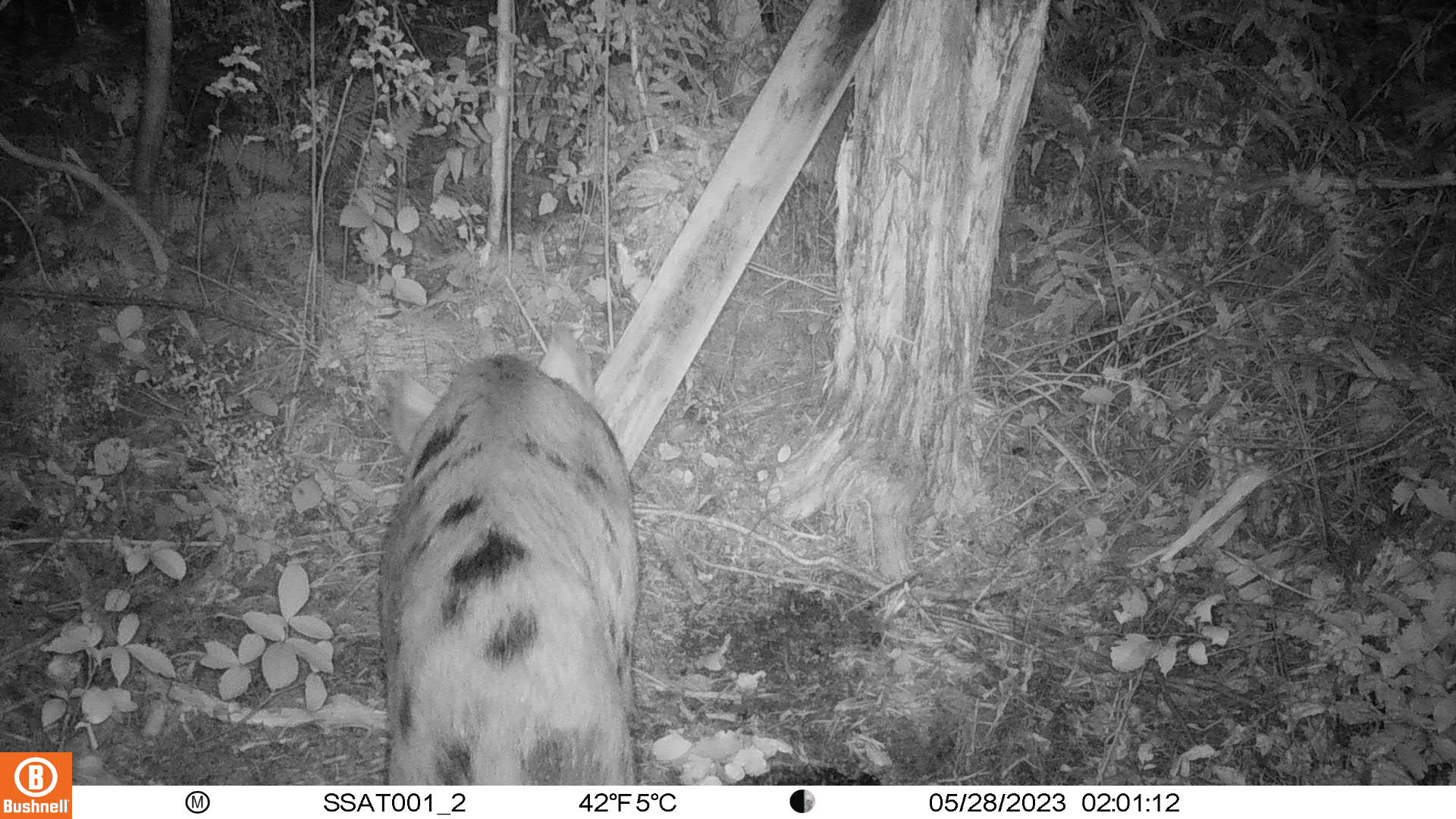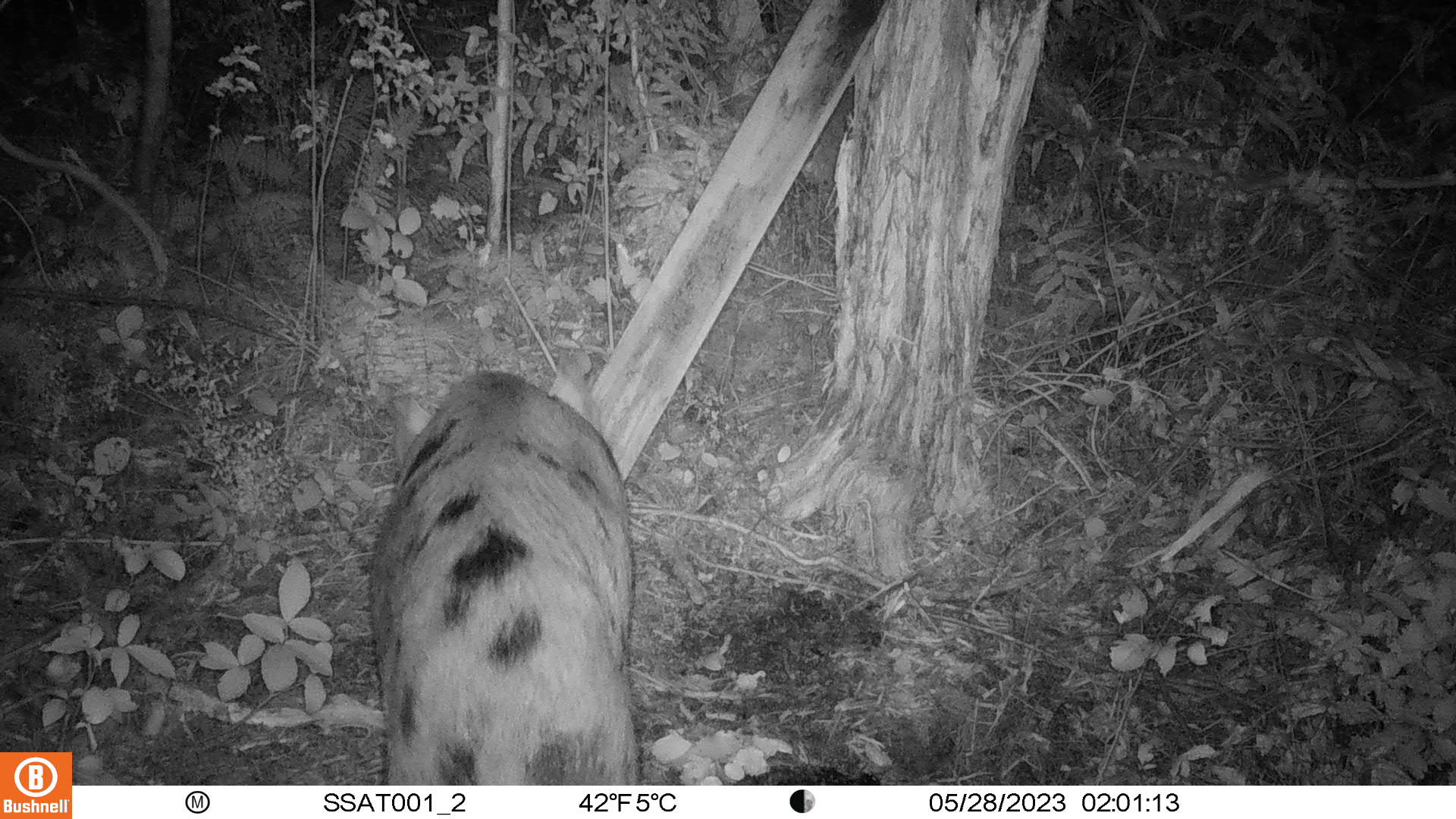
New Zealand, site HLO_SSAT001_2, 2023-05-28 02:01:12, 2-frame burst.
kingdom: Animalia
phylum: Chordata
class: Mammalia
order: Artiodactyla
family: Suidae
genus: Sus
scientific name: Sus scrofa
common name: pig